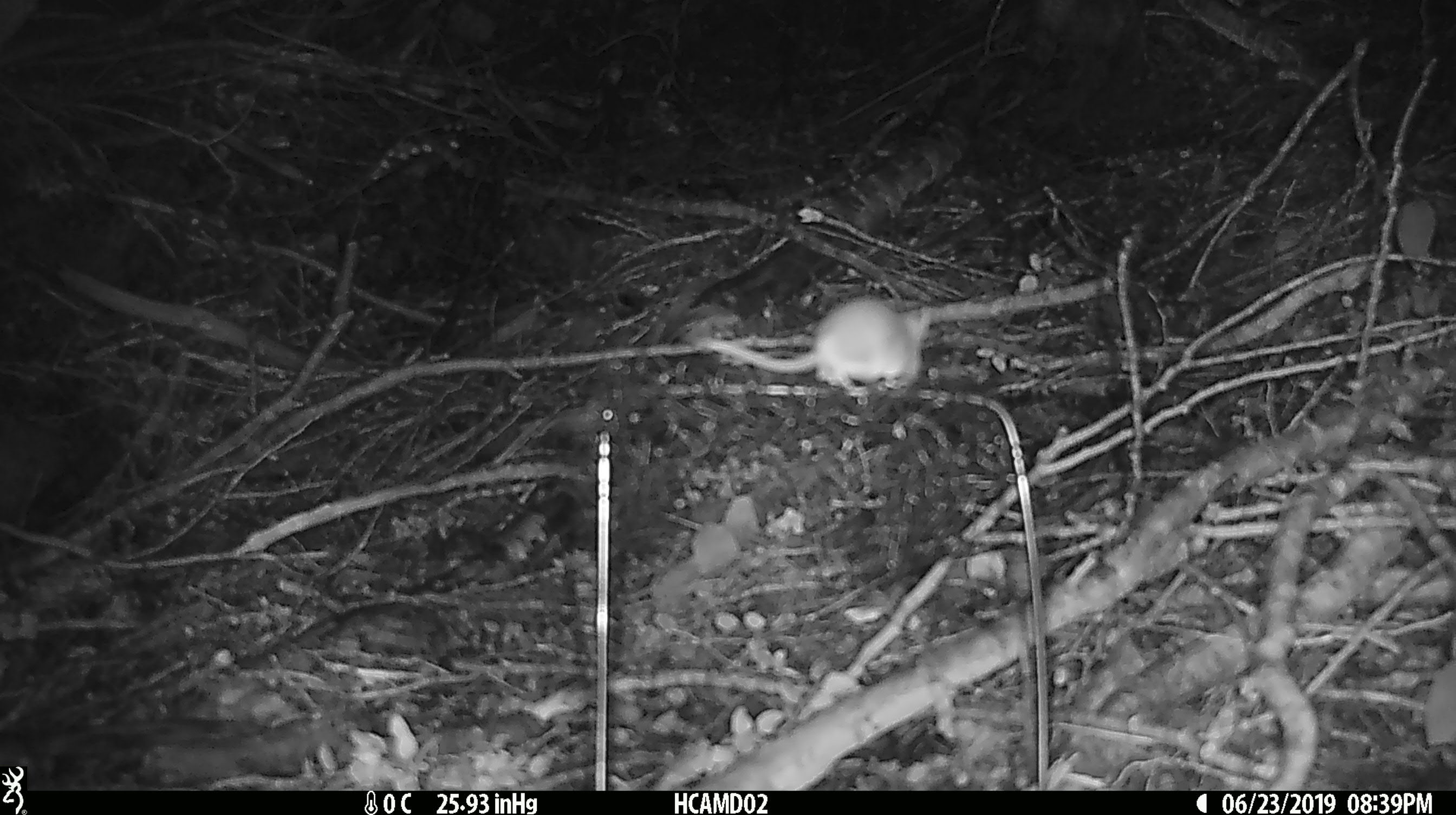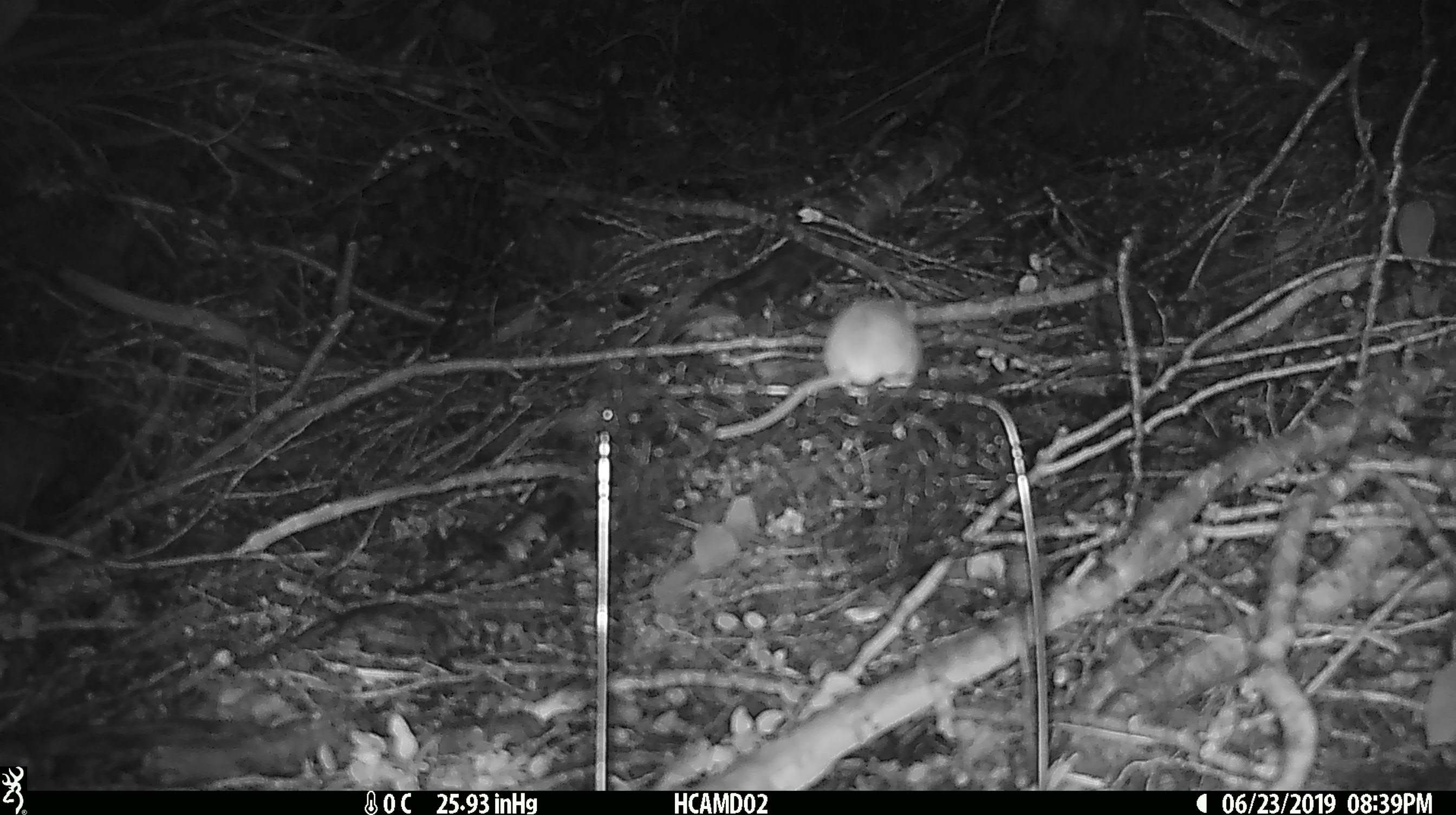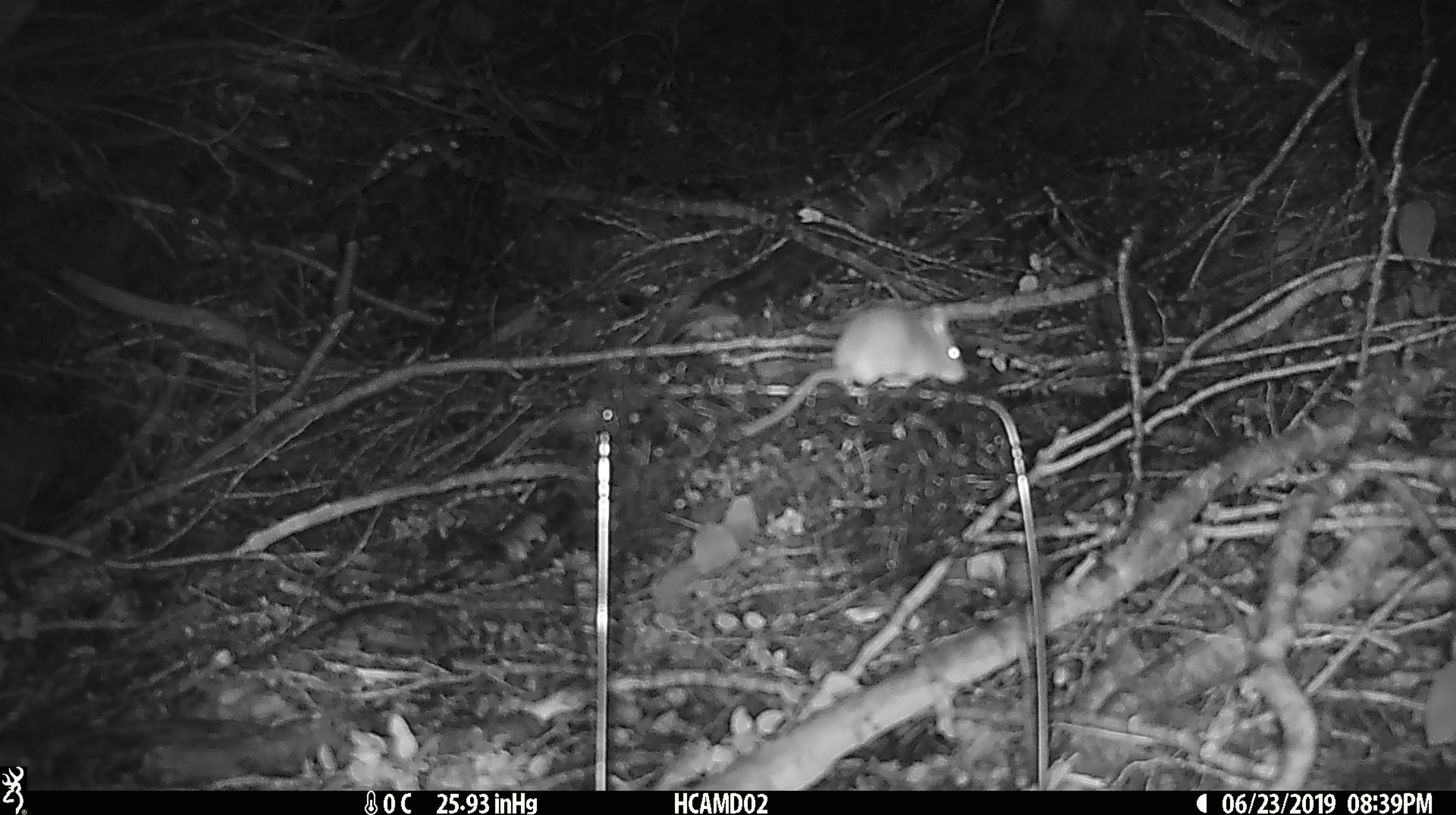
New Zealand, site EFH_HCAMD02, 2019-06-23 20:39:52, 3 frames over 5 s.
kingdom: Animalia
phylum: Chordata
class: Mammalia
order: Rodentia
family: Muridae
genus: Mus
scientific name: Mus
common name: mouse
Mouse (Mus).